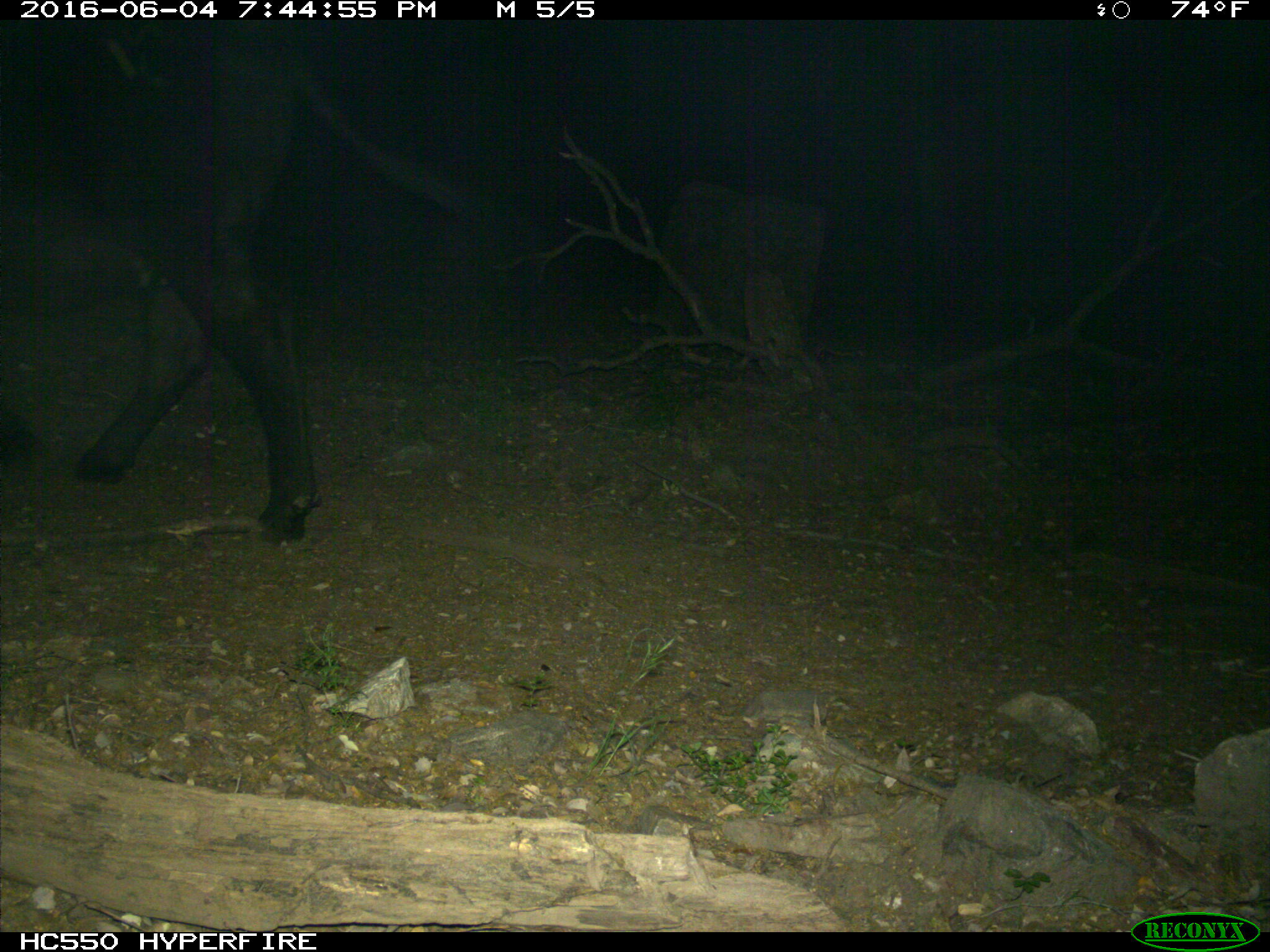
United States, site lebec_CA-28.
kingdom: Animalia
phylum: Chordata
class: Mammalia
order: Artiodactyla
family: Bovidae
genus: Bos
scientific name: Bos taurus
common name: domestic cow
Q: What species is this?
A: Bos taurus (domestic cow).